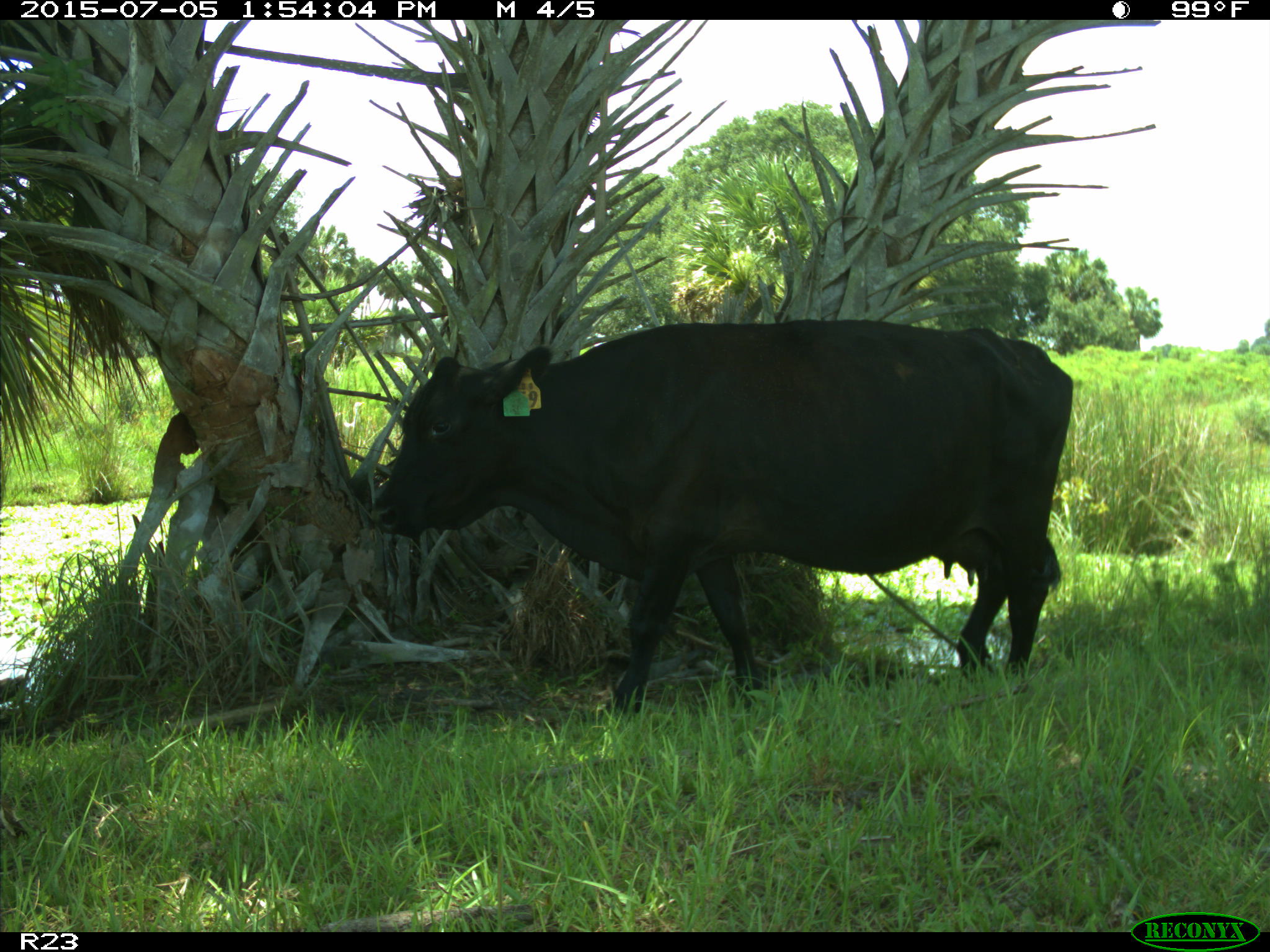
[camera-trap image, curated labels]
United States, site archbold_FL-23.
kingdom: Animalia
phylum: Chordata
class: Mammalia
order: Artiodactyla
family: Bovidae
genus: Bos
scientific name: Bos taurus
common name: domestic cow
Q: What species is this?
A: Bos taurus (domestic cow).